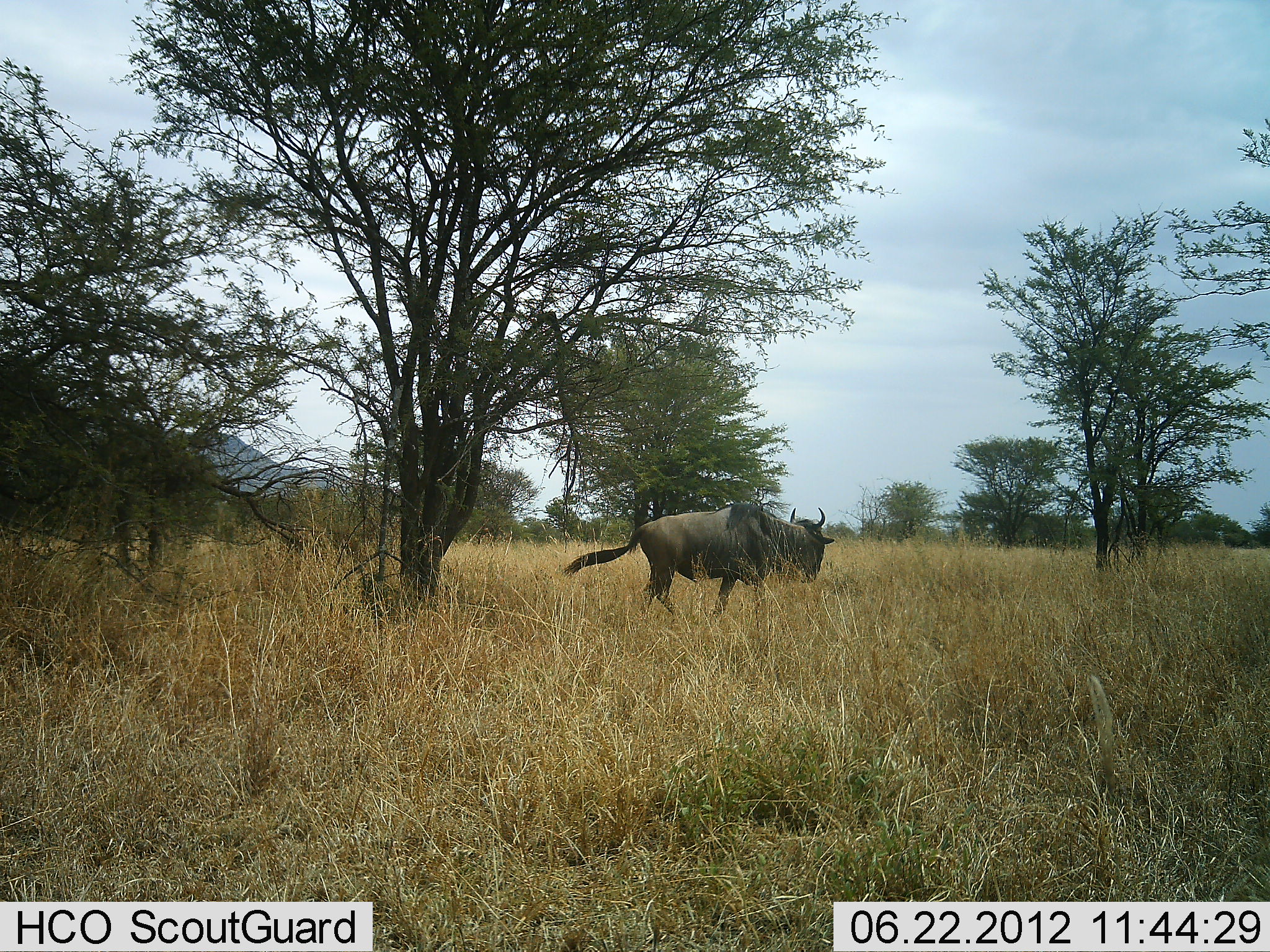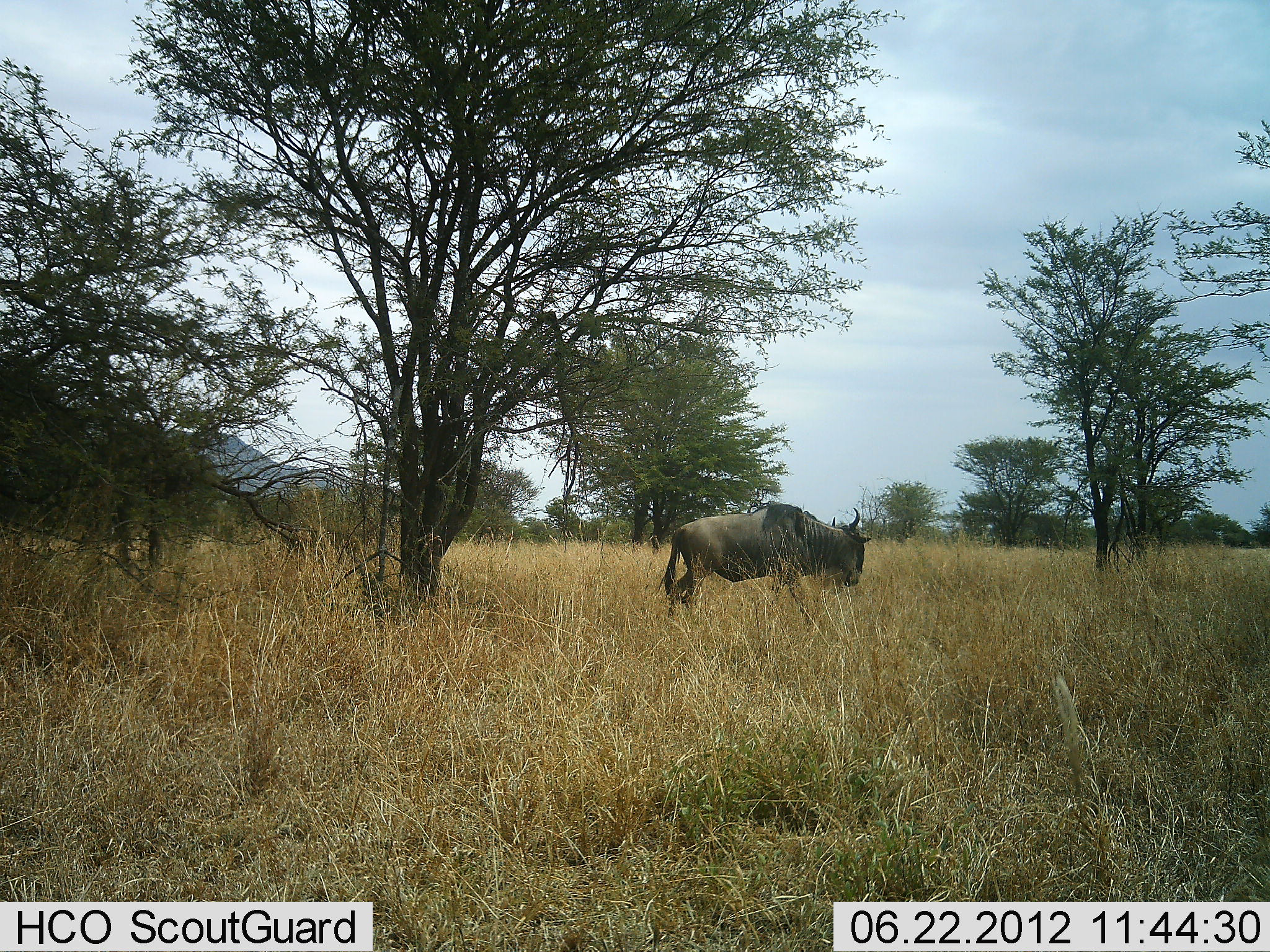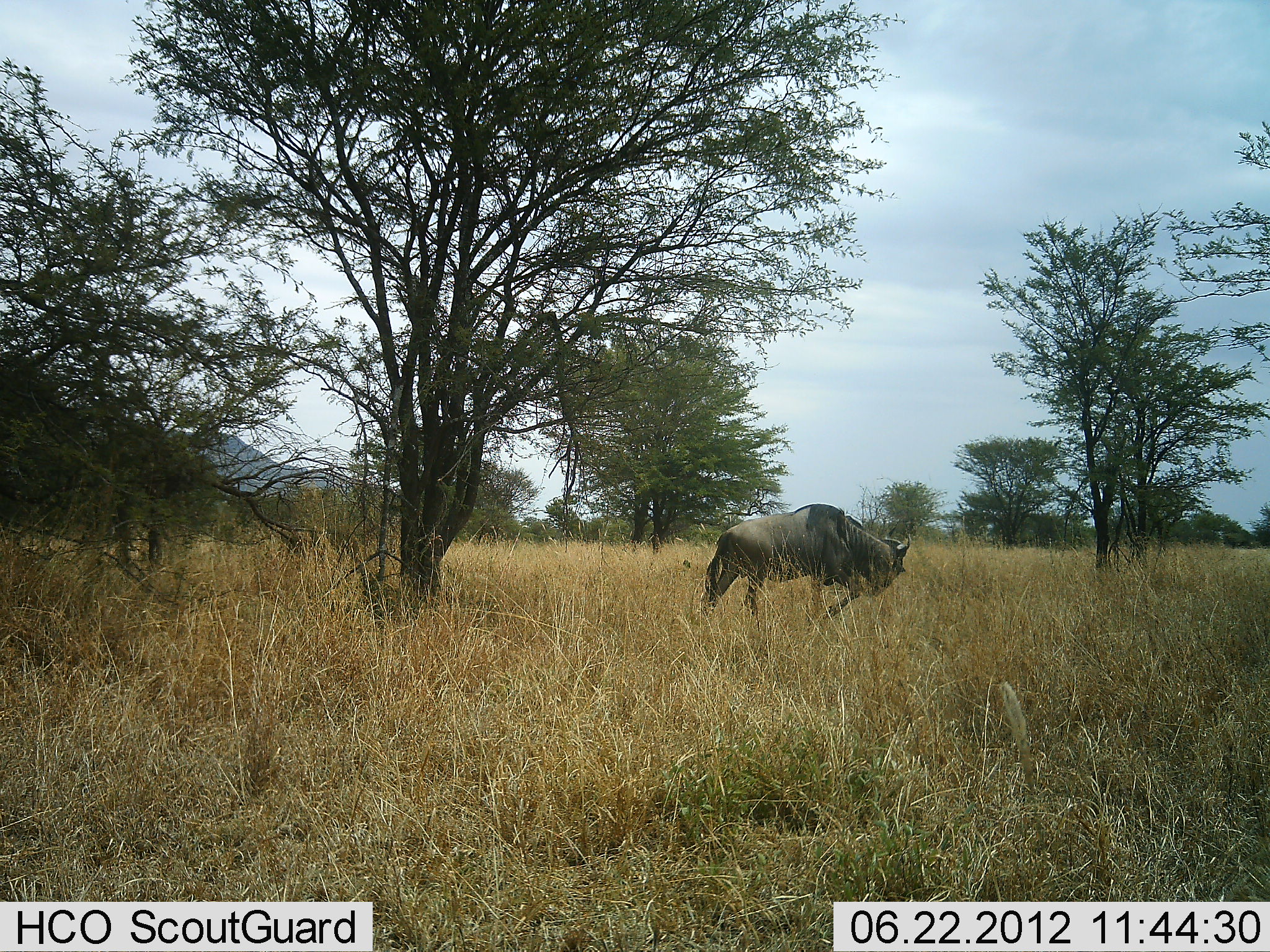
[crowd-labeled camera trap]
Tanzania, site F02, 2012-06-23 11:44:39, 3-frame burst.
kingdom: Animalia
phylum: Chordata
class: Mammalia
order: Artiodactyla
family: Bovidae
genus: Connochaetes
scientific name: Connochaetes taurinus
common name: blue wildebeest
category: wildebeest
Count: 1.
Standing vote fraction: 0%.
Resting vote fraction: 0%.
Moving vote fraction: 100%.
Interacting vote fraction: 0%.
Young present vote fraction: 0%.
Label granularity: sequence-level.